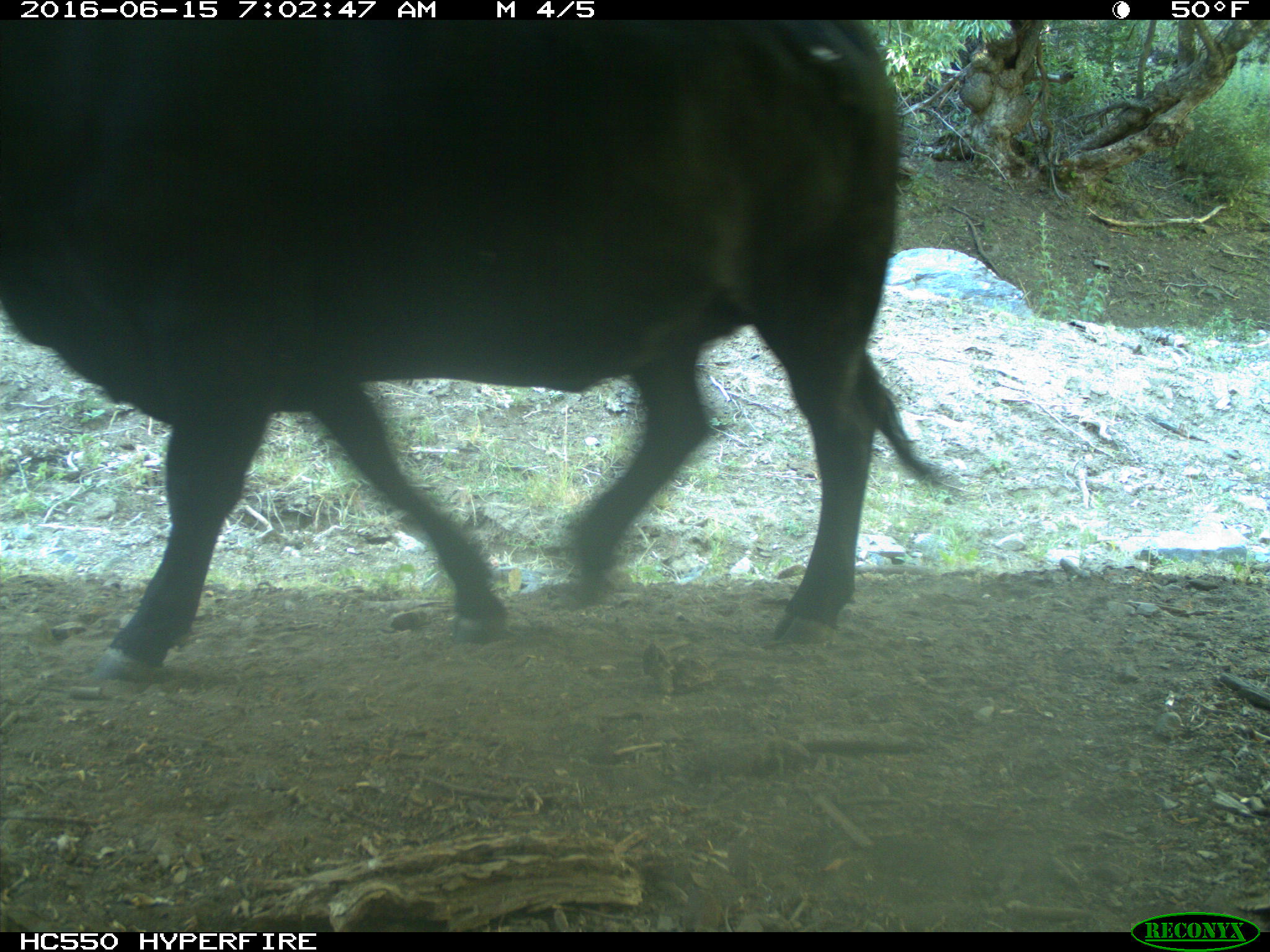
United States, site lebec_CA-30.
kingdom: Animalia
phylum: Chordata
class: Mammalia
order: Artiodactyla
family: Bovidae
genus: Bos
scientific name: Bos taurus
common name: domestic cow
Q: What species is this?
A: Bos taurus (domestic cow).